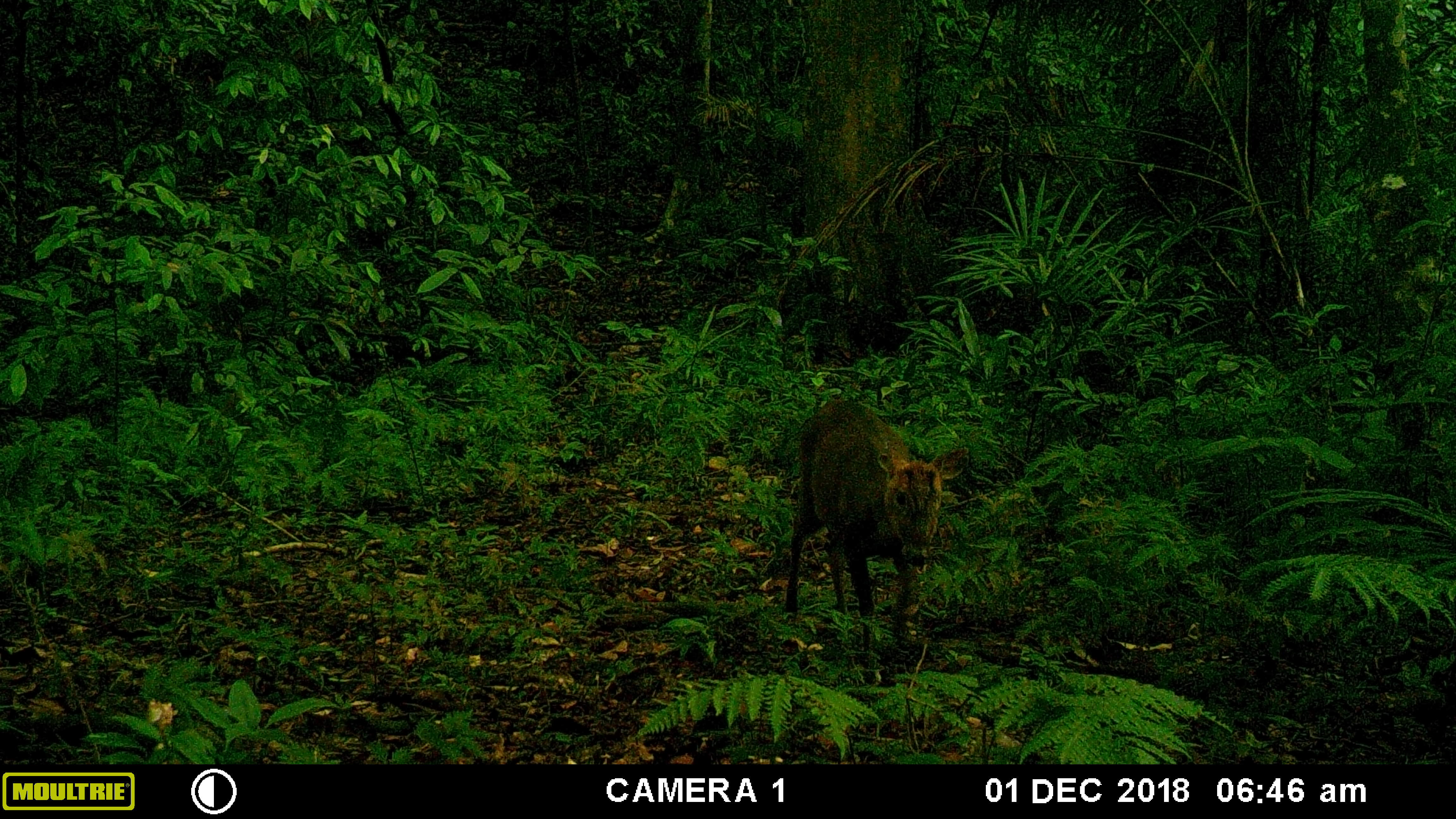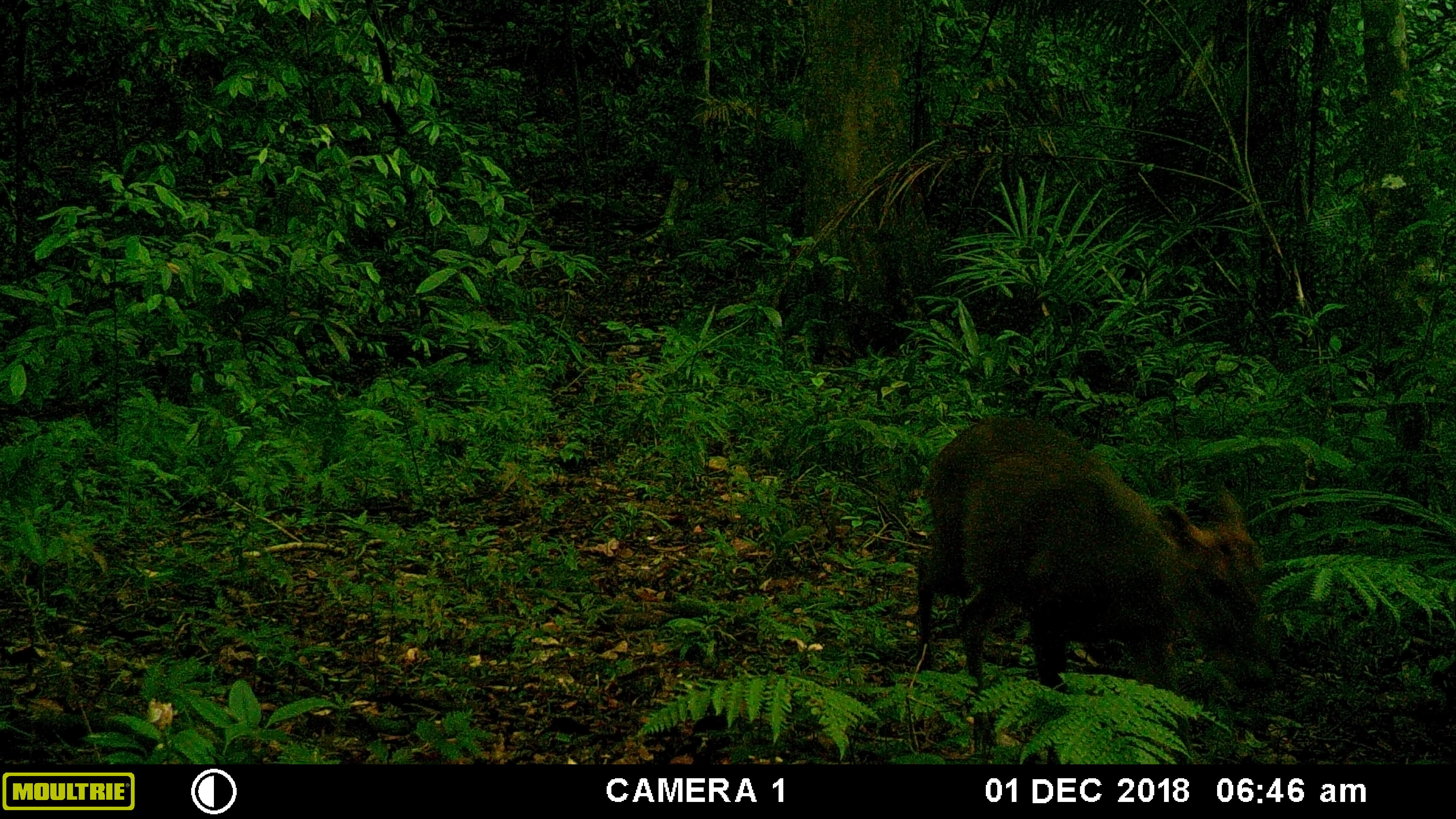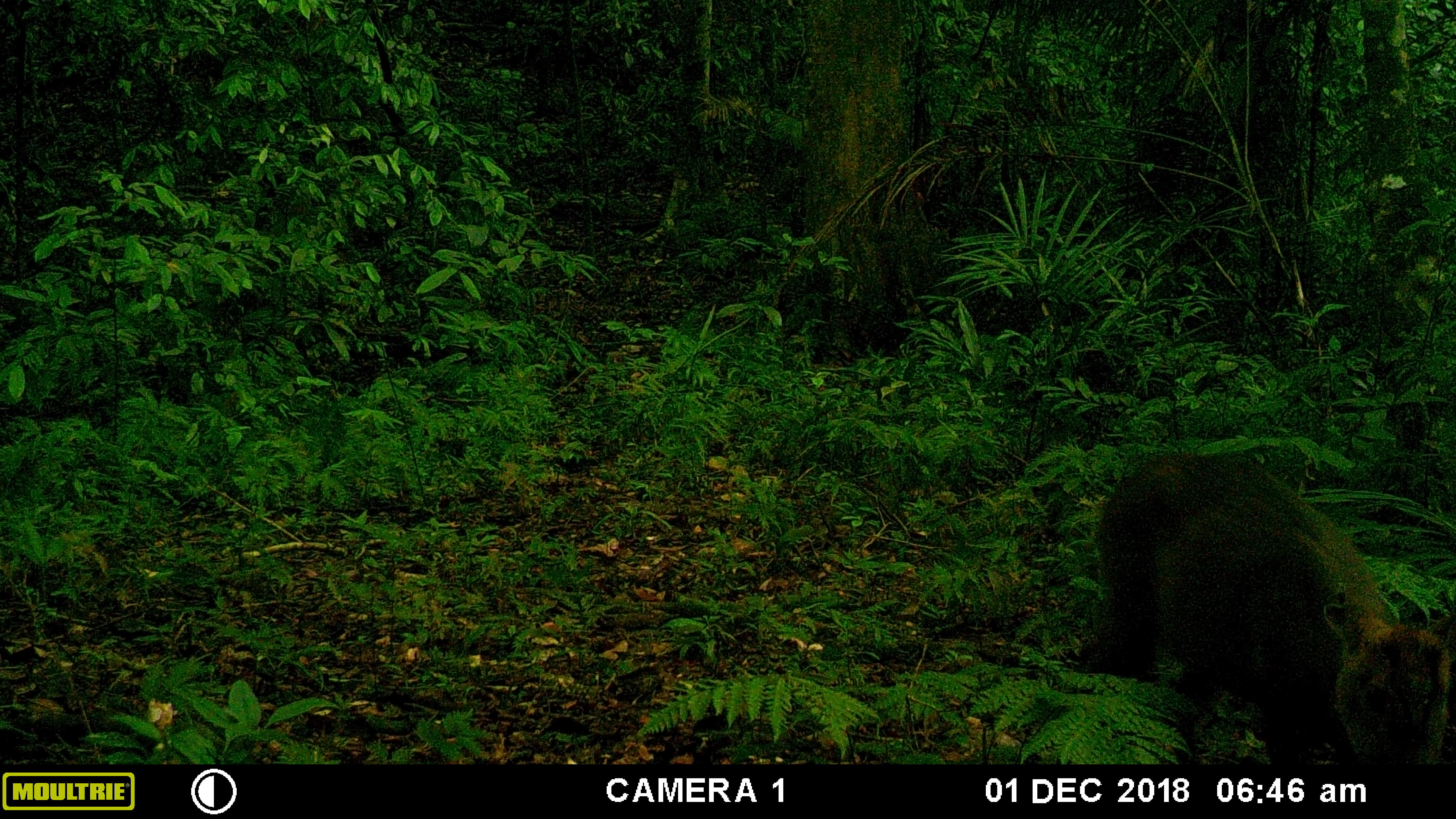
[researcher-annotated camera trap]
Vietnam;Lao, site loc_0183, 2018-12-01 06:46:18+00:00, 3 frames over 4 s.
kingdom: Animalia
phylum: Chordata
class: Mammalia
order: Artiodactyla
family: Cervidae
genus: Muntiacus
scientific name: Muntiacus rooseveltorum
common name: roosevelt's muntjac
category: roosevelts muntjac group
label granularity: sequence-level